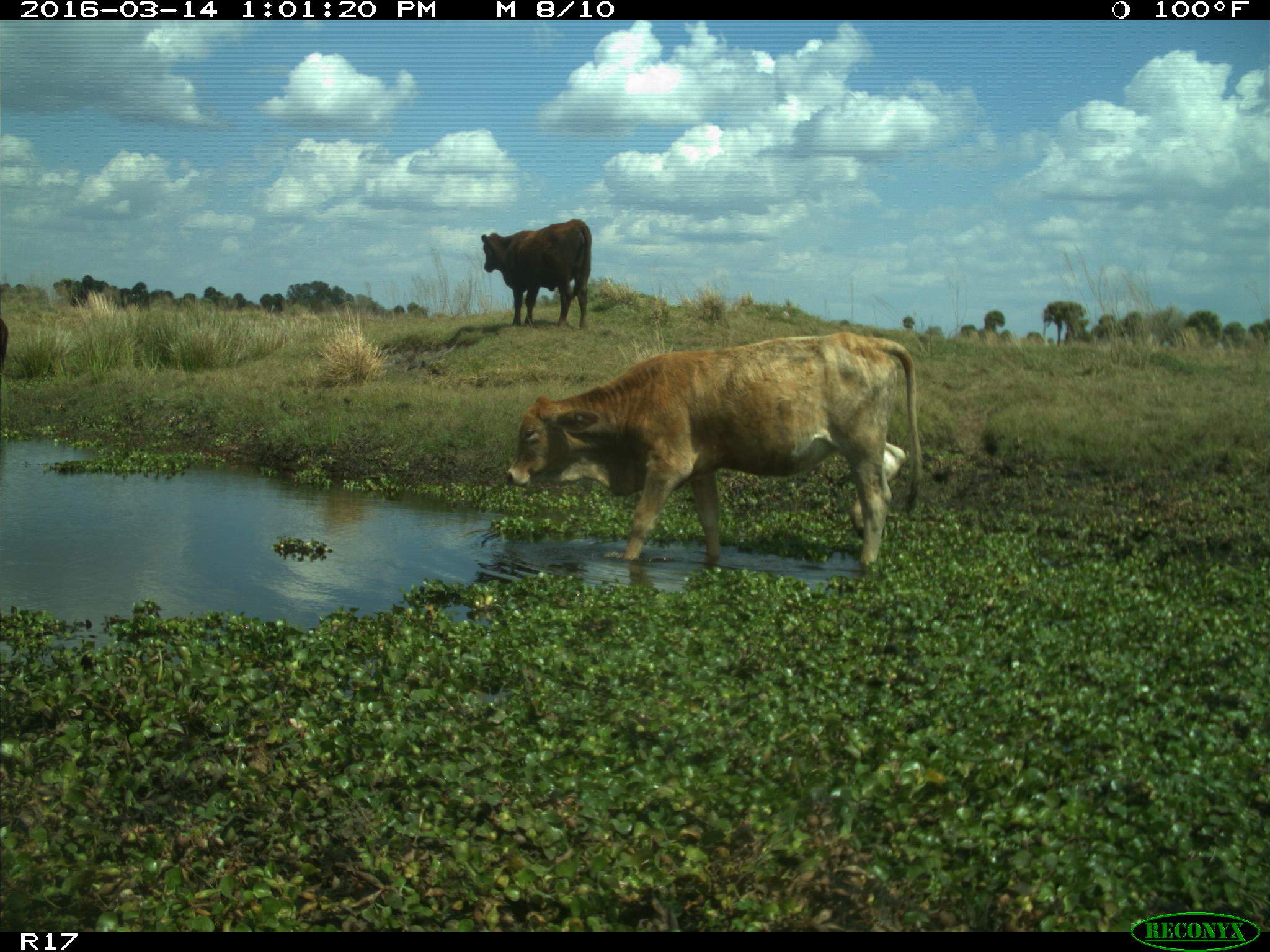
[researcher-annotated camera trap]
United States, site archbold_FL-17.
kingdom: Animalia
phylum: Chordata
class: Mammalia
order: Artiodactyla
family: Bovidae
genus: Bos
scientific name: Bos taurus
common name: domestic cow